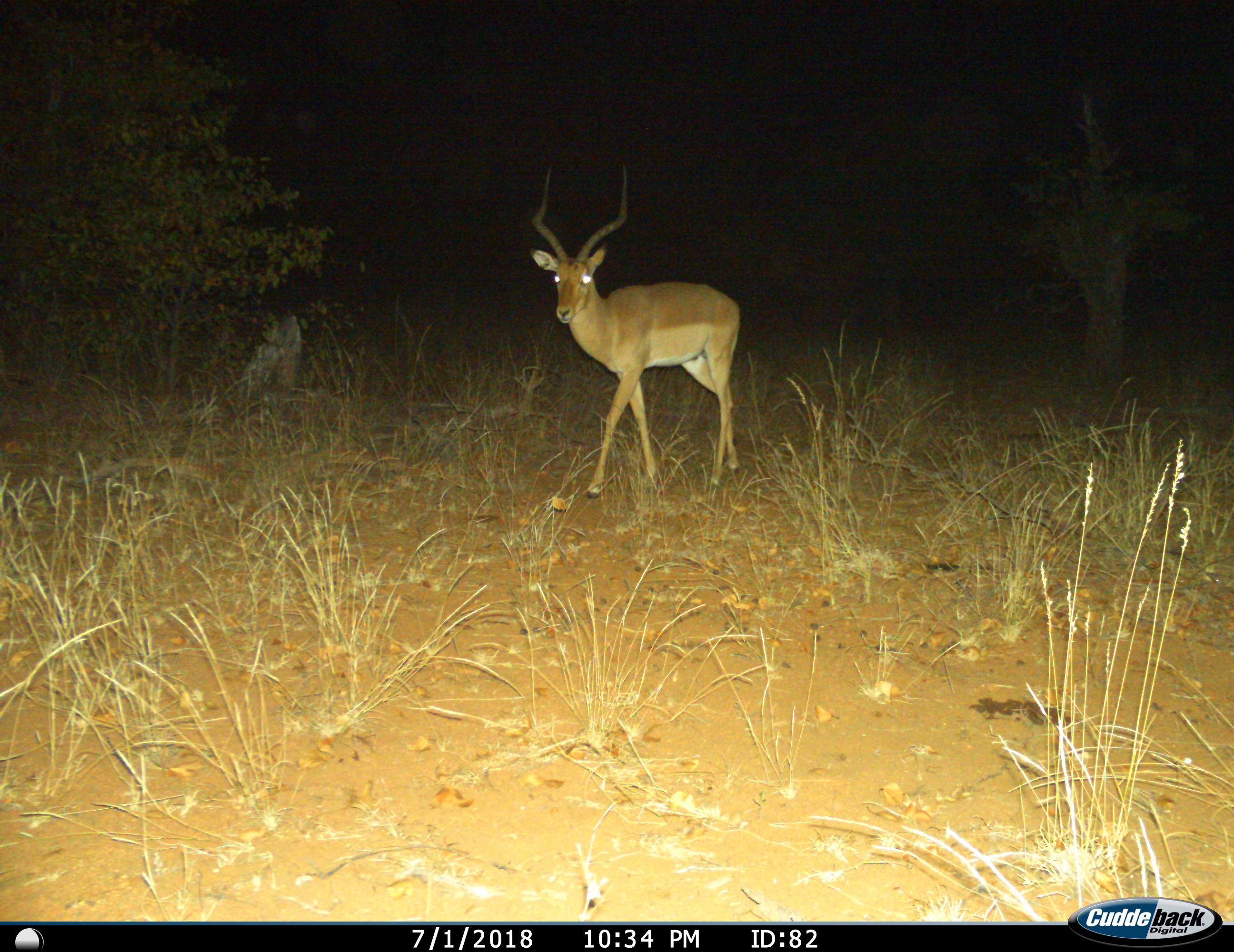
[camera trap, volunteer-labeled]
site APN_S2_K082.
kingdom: Animalia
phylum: Chordata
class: Mammalia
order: Artiodactyla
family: Bovidae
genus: Aepyceros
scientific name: Aepyceros melampus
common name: impala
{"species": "impala (Aepyceros melampus)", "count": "1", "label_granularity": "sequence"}